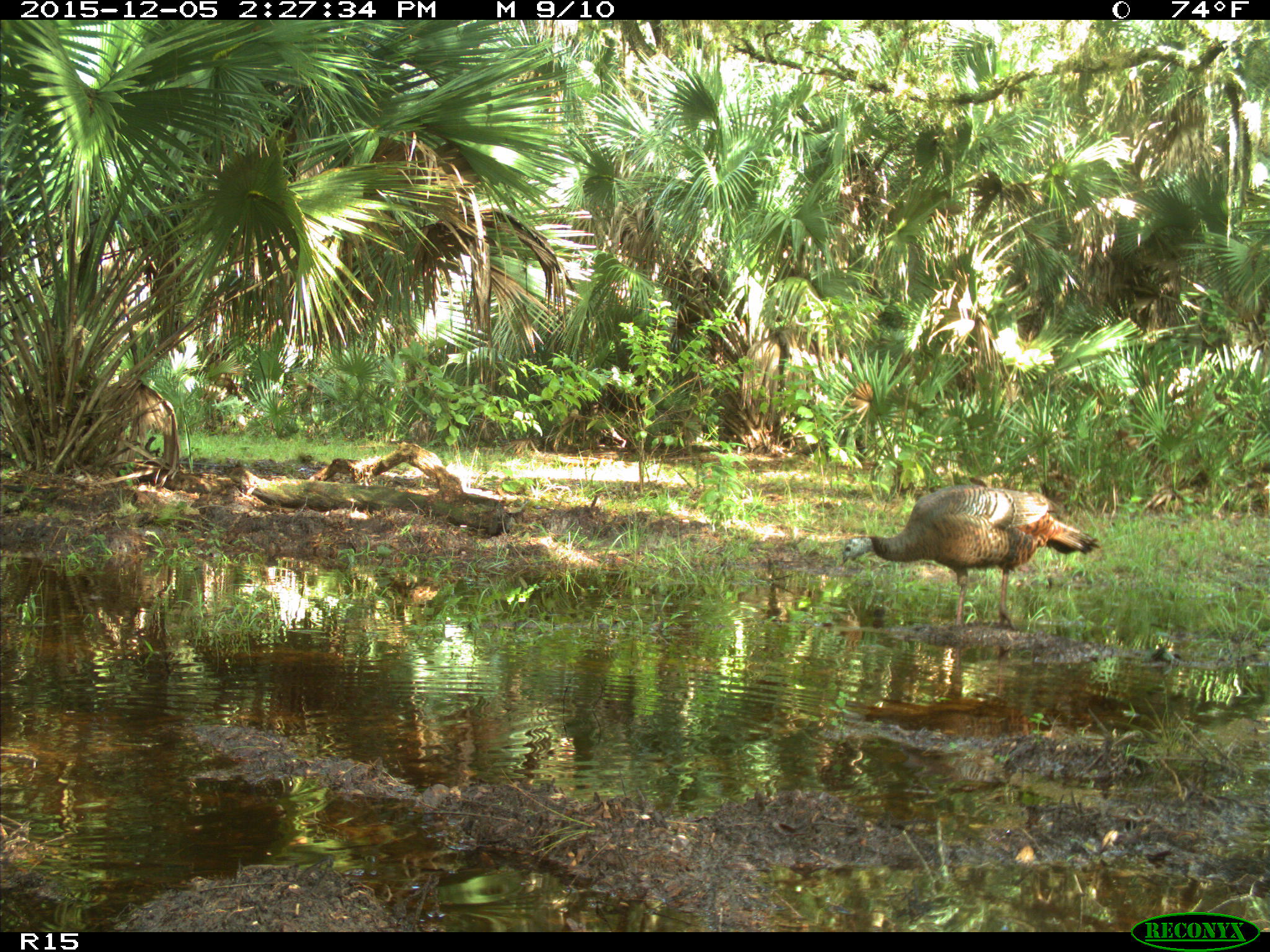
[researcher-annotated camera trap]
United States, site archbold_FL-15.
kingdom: Animalia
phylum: Chordata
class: Aves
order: Galliformes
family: Phasianidae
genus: Meleagris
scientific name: Meleagris gallopavo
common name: wild turkey